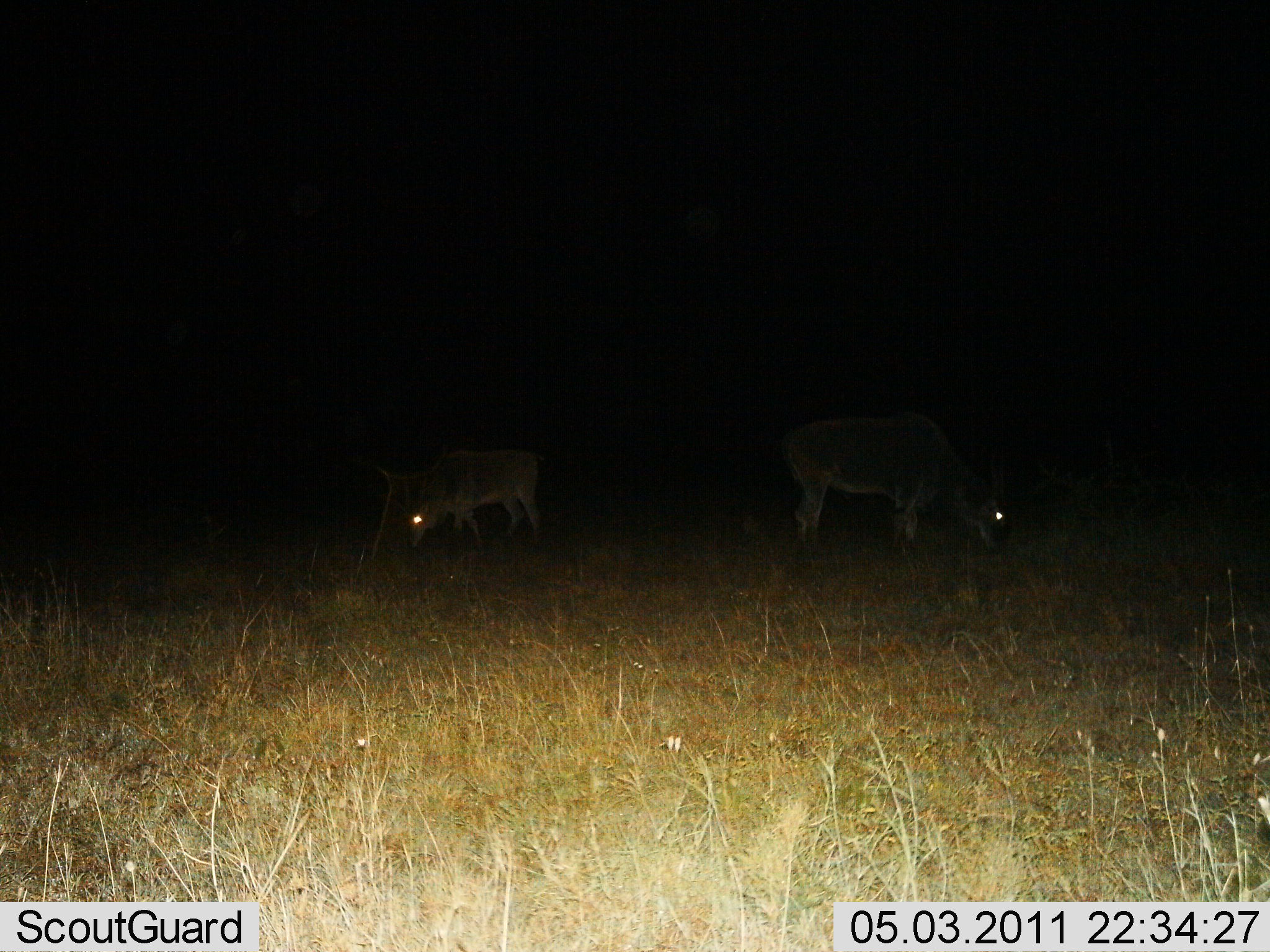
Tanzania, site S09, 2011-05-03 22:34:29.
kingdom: Animalia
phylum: Chordata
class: Mammalia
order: Artiodactyla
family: Bovidae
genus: Tragelaphus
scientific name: Tragelaphus oryx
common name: eland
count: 2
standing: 0%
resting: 0%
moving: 25%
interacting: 0%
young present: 0%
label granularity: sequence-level